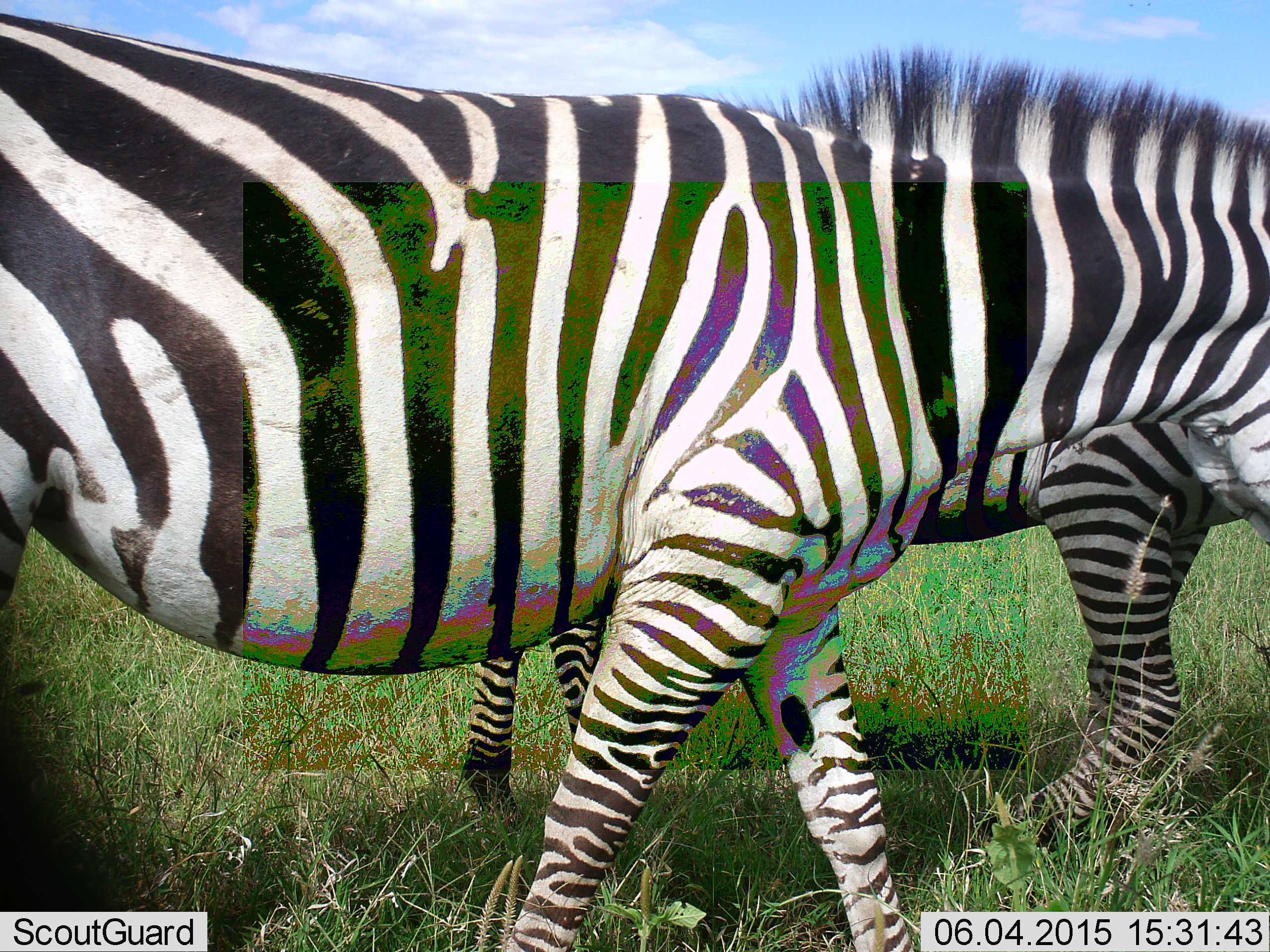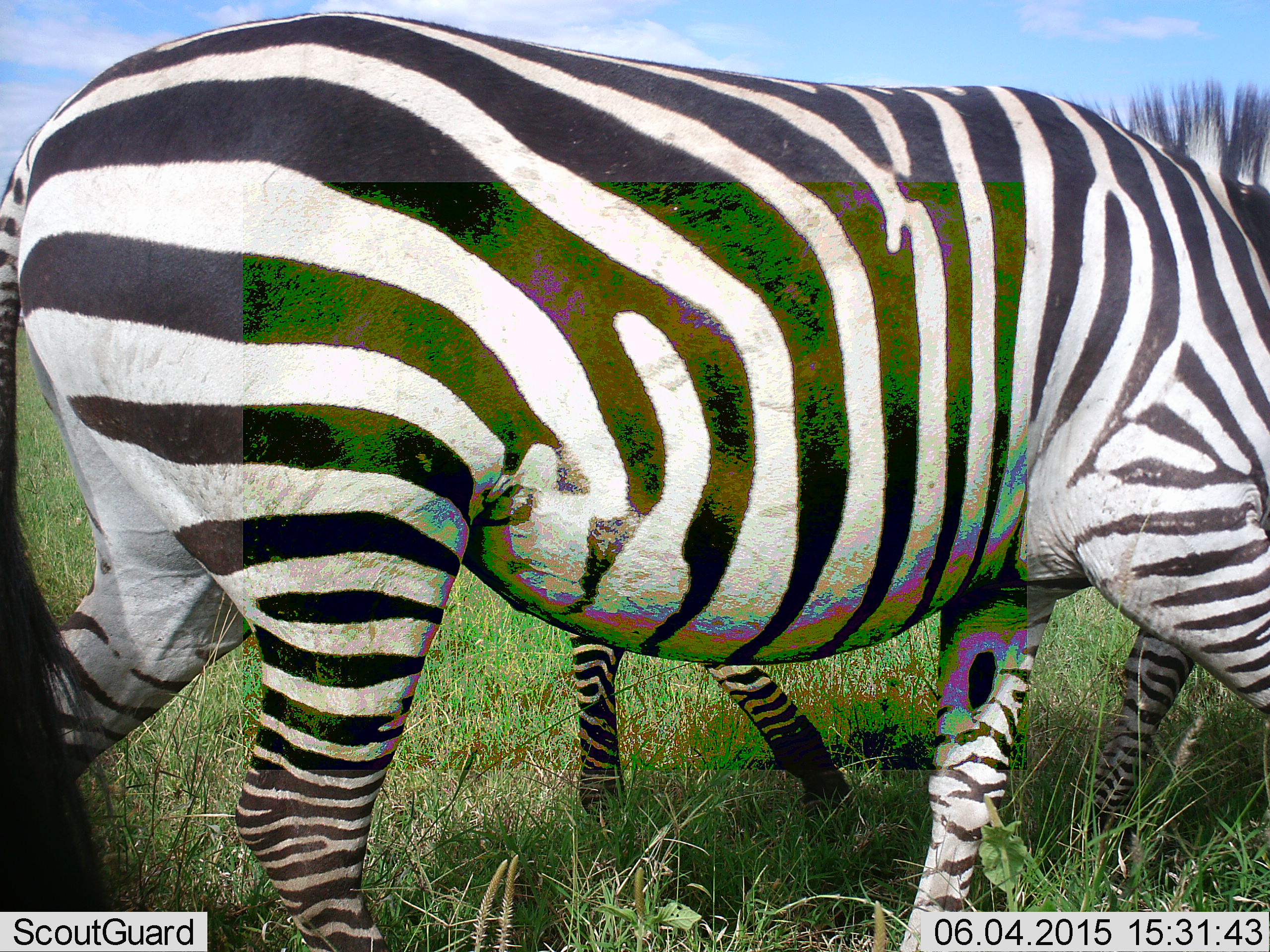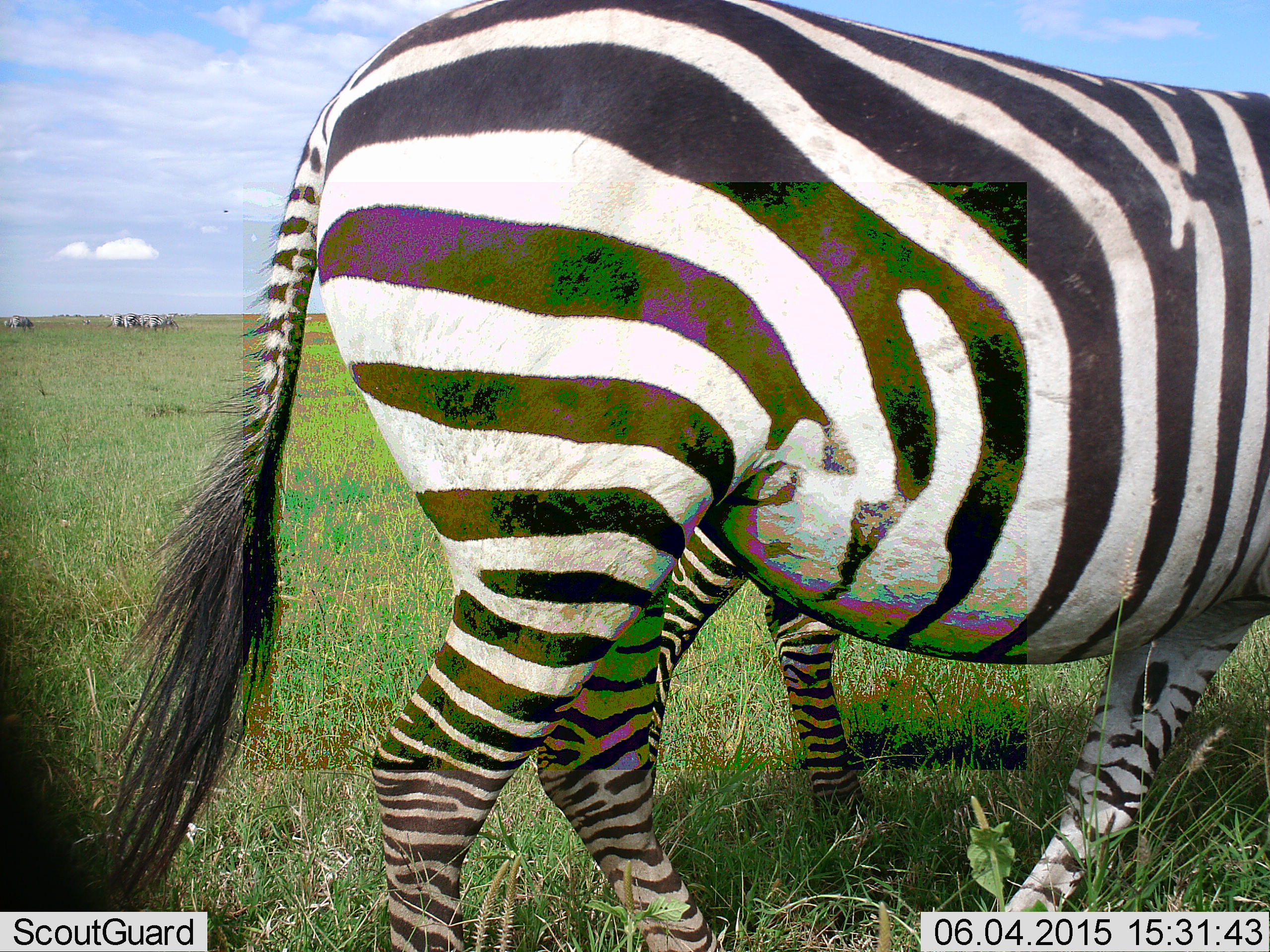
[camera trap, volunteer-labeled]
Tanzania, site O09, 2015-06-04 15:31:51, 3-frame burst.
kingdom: Animalia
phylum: Chordata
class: Mammalia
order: Perissodactyla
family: Equidae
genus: Equus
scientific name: Equus quagga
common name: plains zebra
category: zebra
Zebra (plains zebra) (Equus quagga), count 2. Behavior (volunteer vote fractions): standing 20%, resting 0%, moving 100%, interacting 0%. Young present (vote fraction): 10%. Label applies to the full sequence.